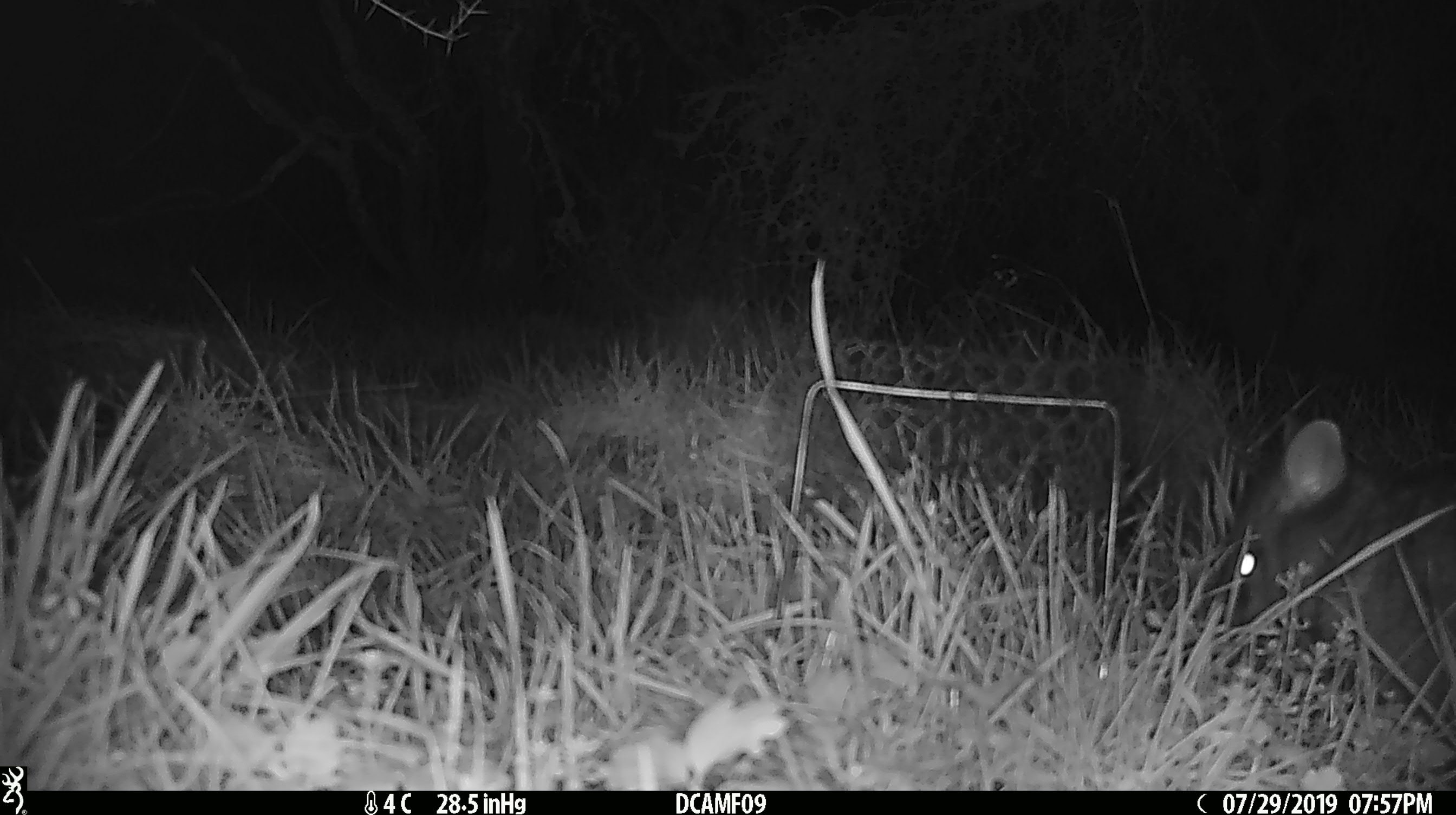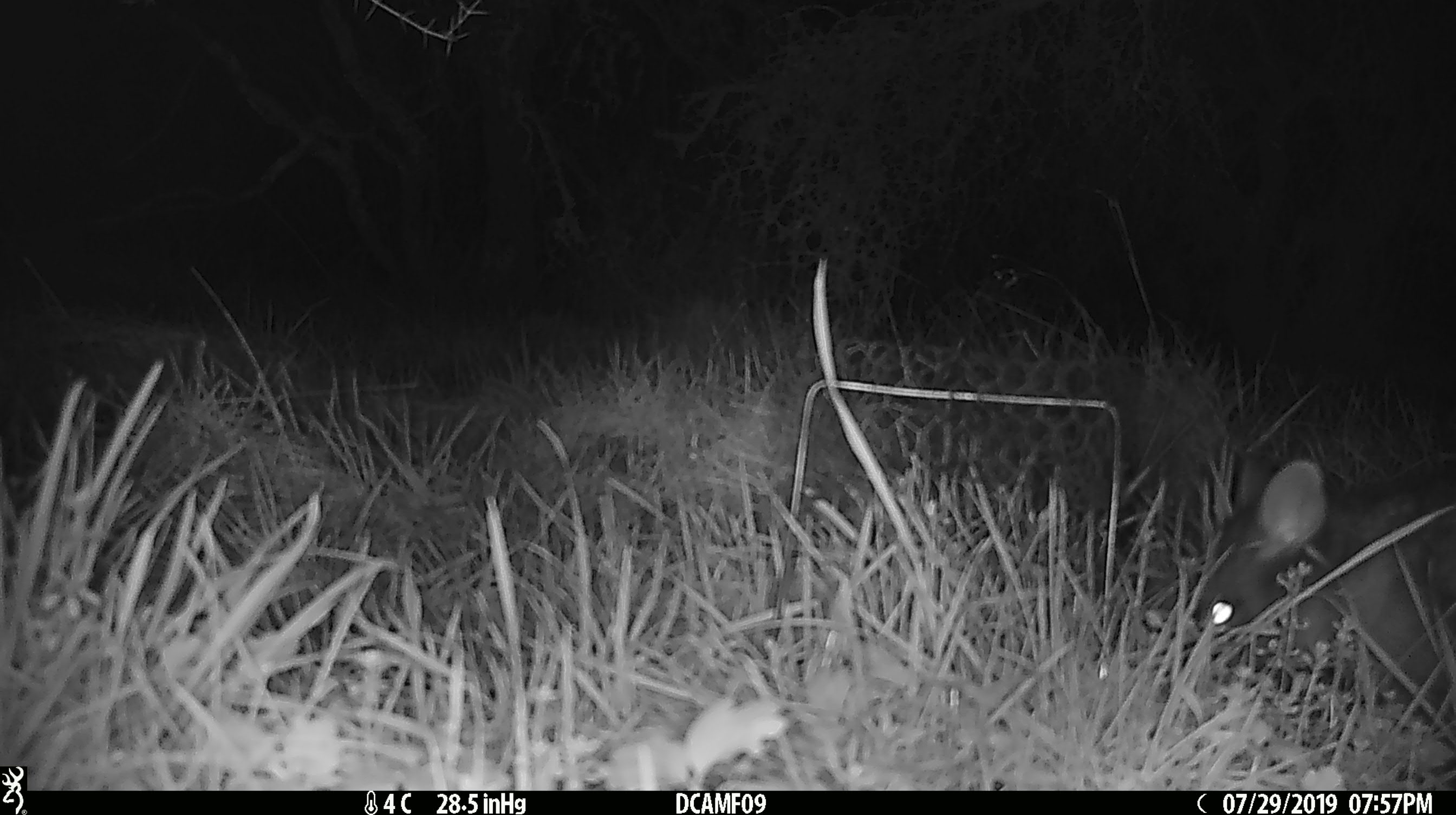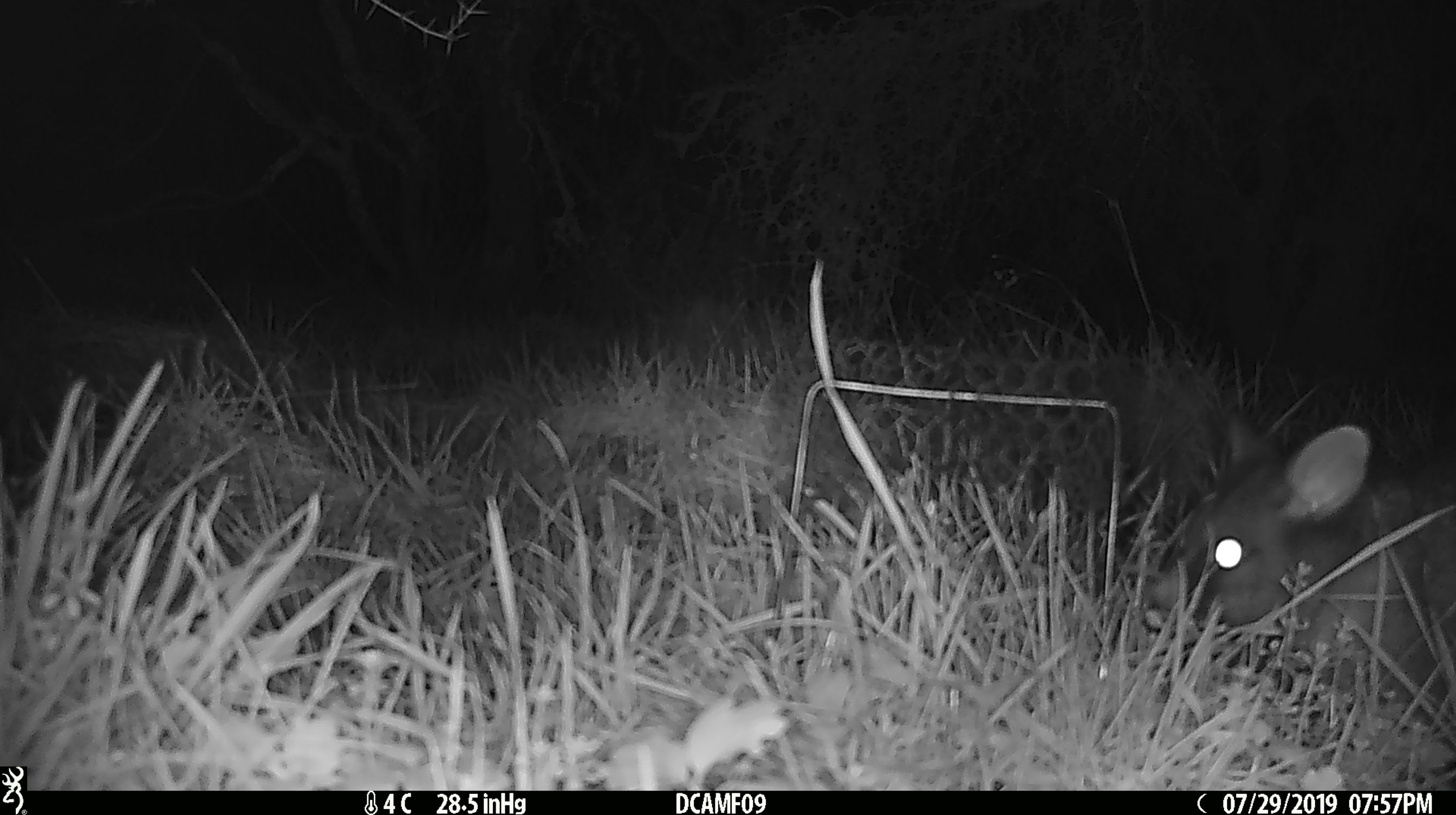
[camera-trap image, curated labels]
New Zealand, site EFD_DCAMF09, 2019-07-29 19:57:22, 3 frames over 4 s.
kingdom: Animalia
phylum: Chordata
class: Mammalia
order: Diprotodontia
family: Phalangeridae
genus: Trichosurus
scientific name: Trichosurus vulpecula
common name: common brushtail possum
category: possum